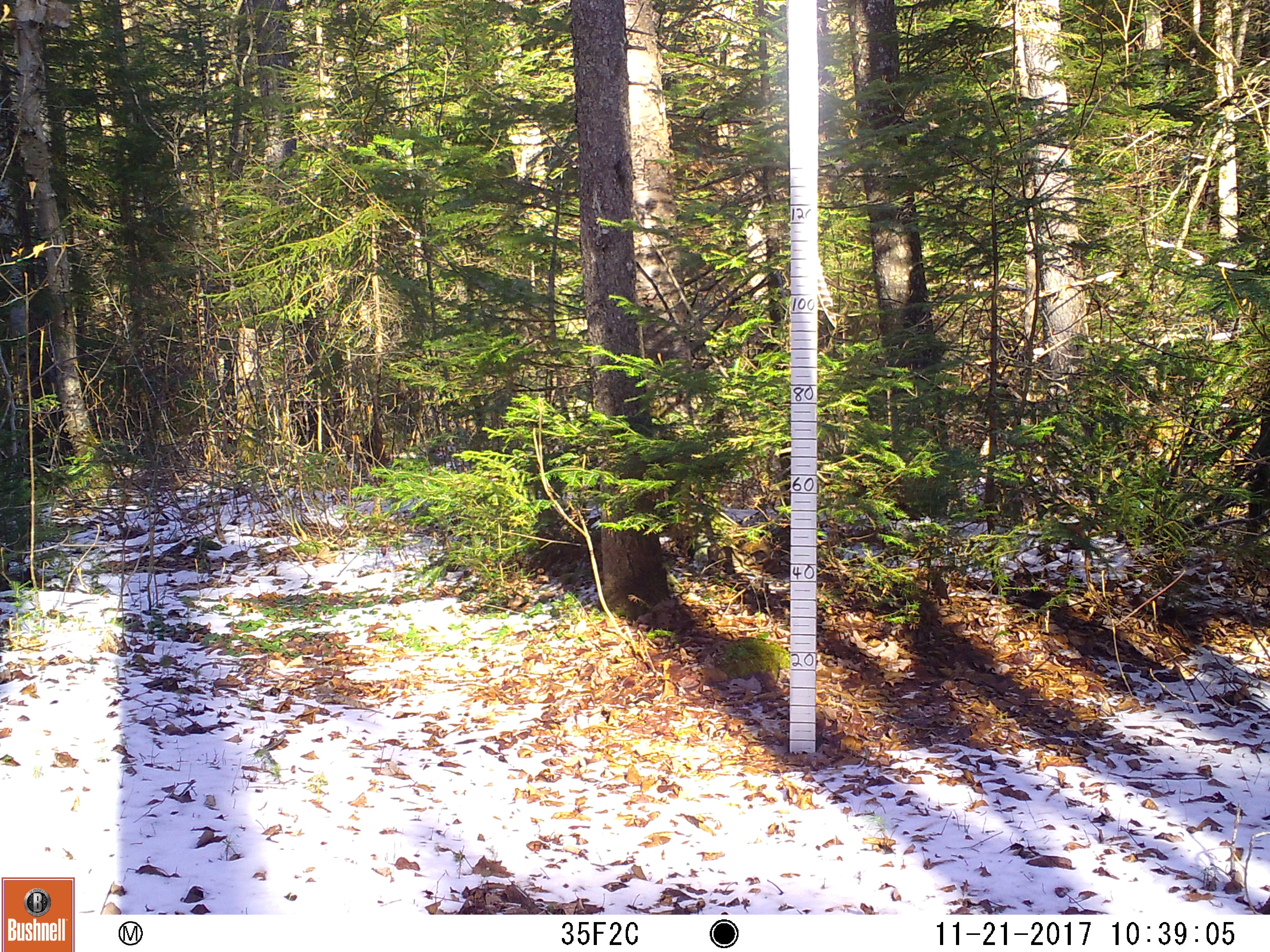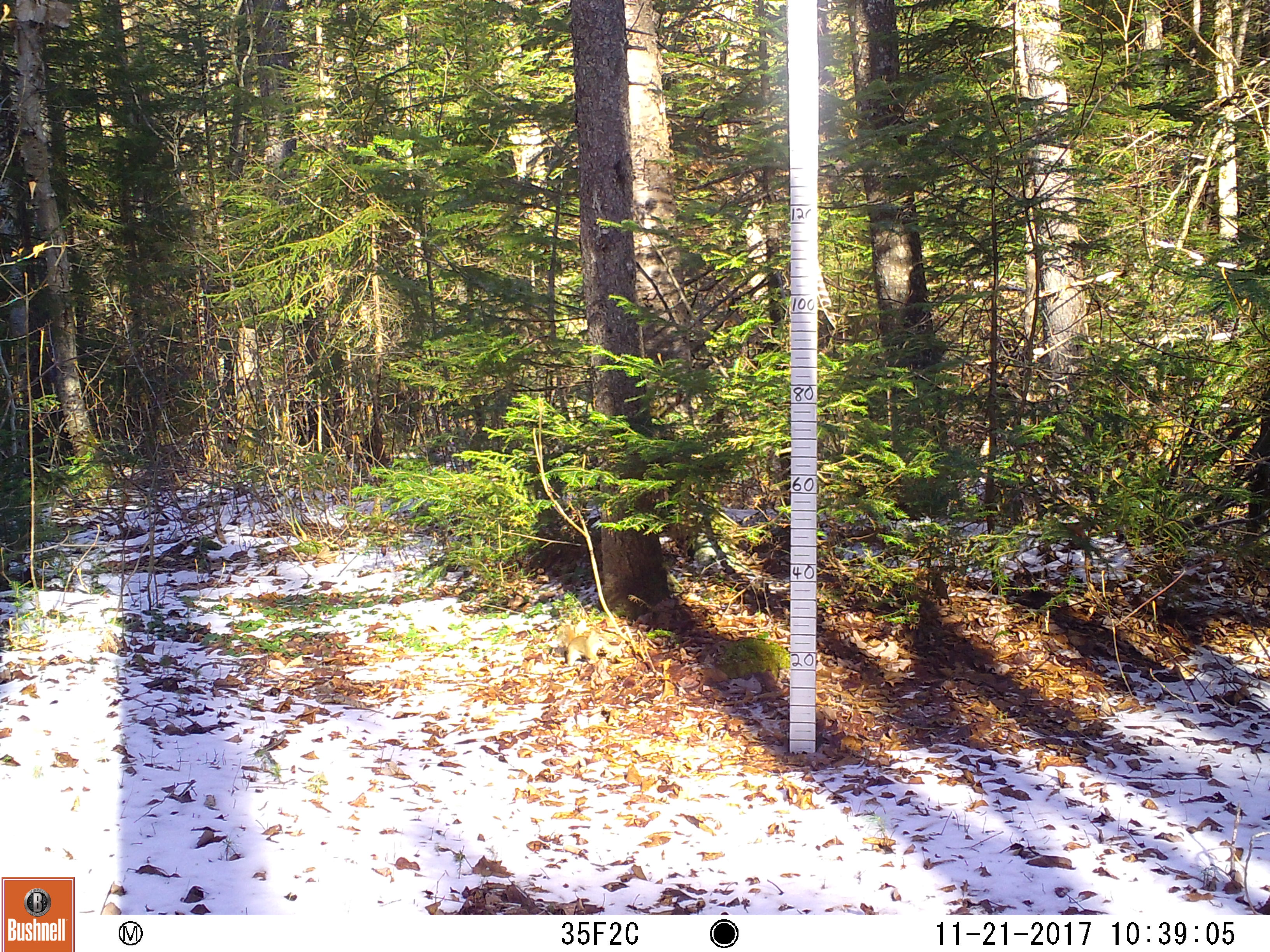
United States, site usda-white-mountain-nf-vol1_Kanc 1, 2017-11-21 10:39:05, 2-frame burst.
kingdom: Animalia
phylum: Chordata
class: Mammalia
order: Rodentia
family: Sciuridae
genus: Tamiasciurus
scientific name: Tamiasciurus hudsonicus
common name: red squirrel